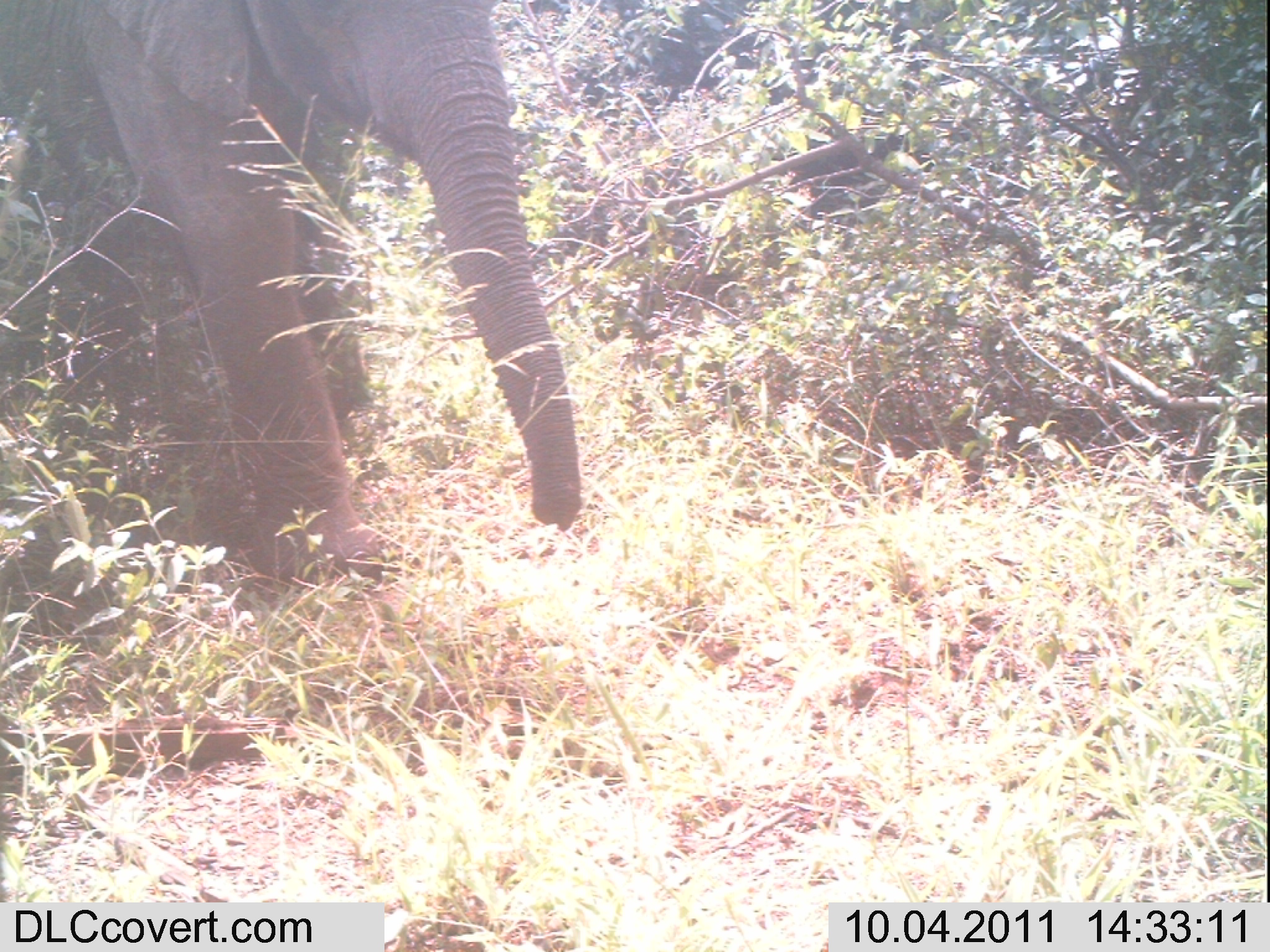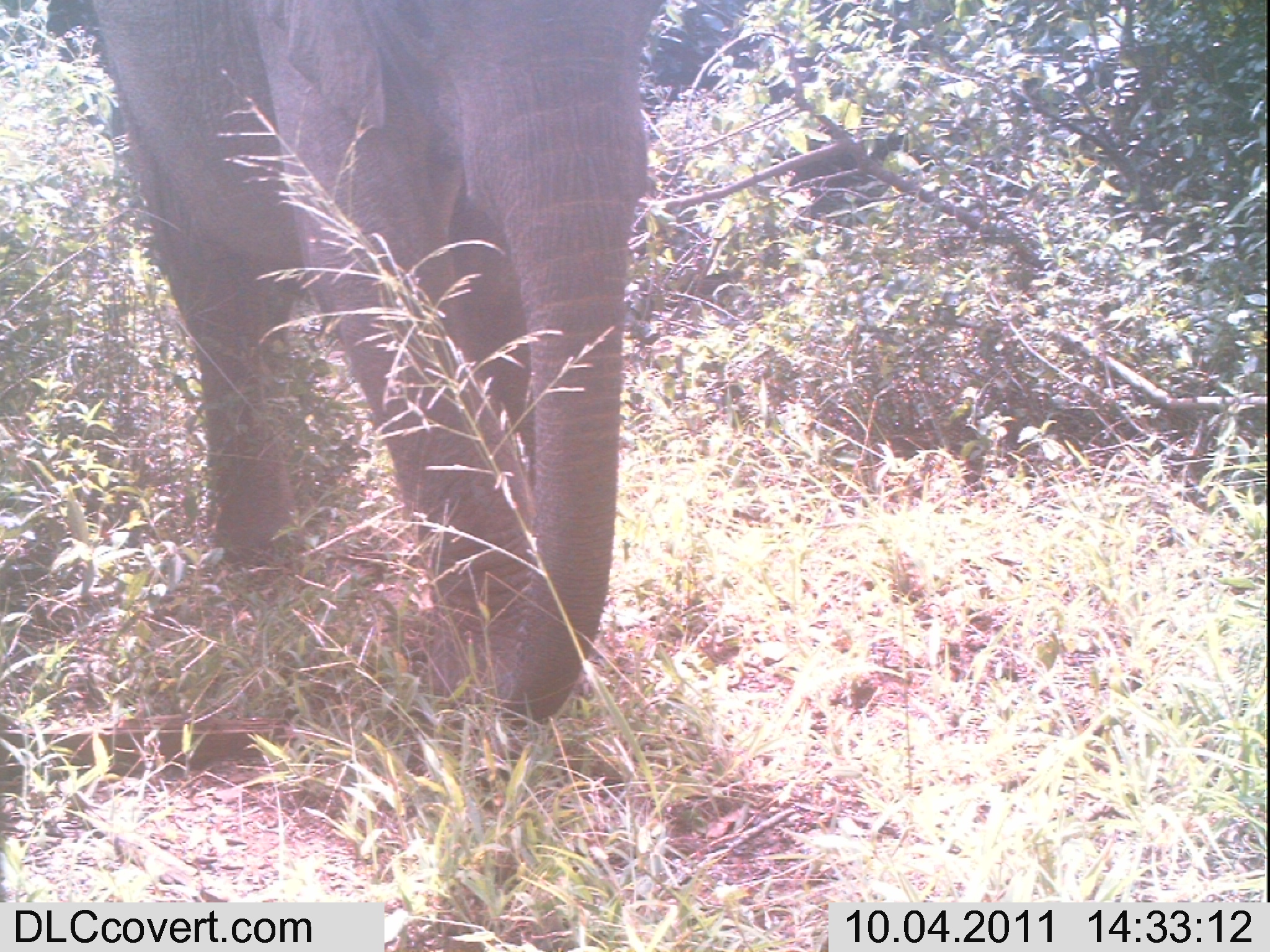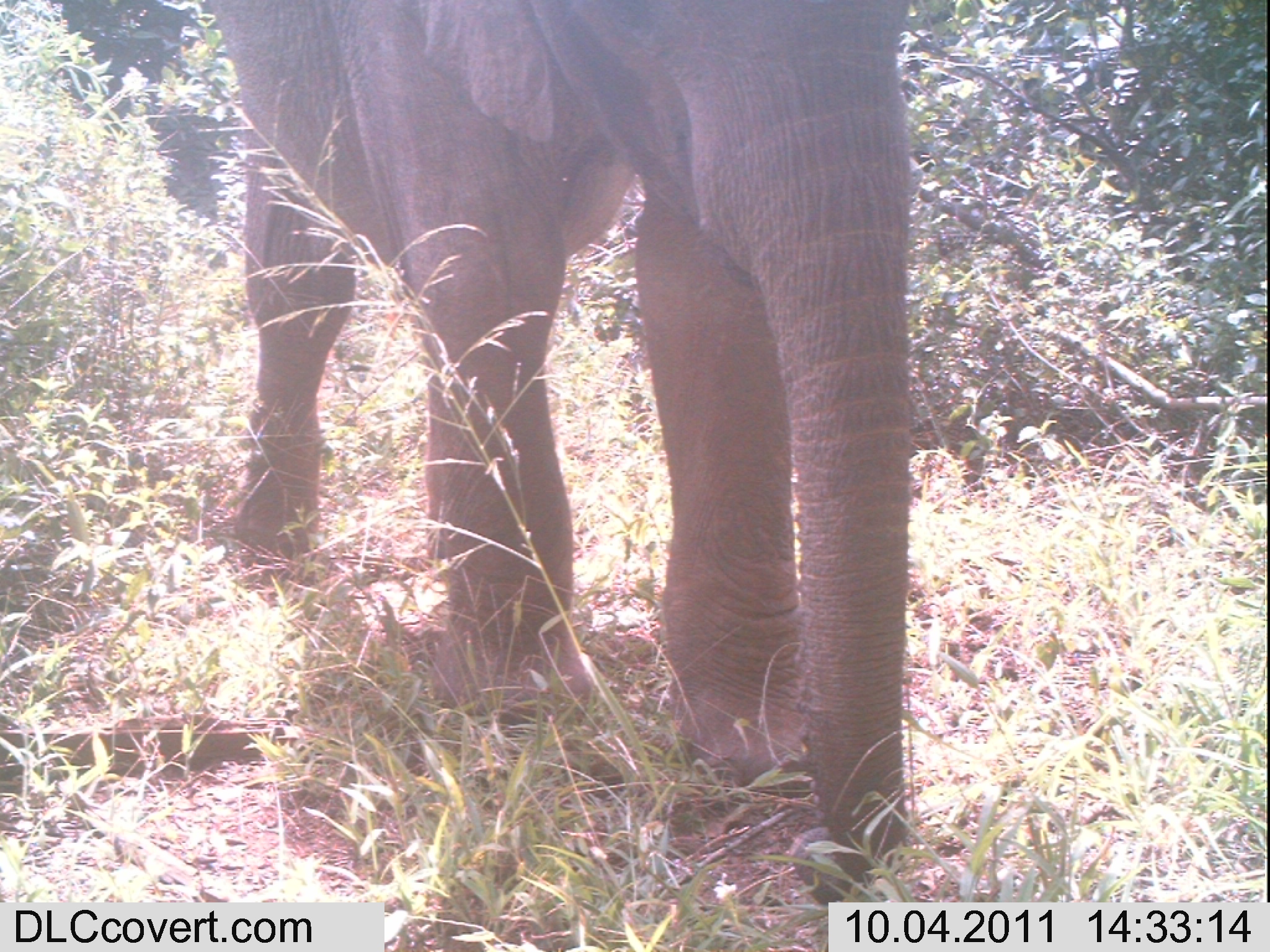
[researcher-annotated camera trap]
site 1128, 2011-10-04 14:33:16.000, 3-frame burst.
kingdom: Animalia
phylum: Chordata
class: Mammalia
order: Proboscidea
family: Elephantidae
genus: Loxodonta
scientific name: Loxodonta africana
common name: african bush elephant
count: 1